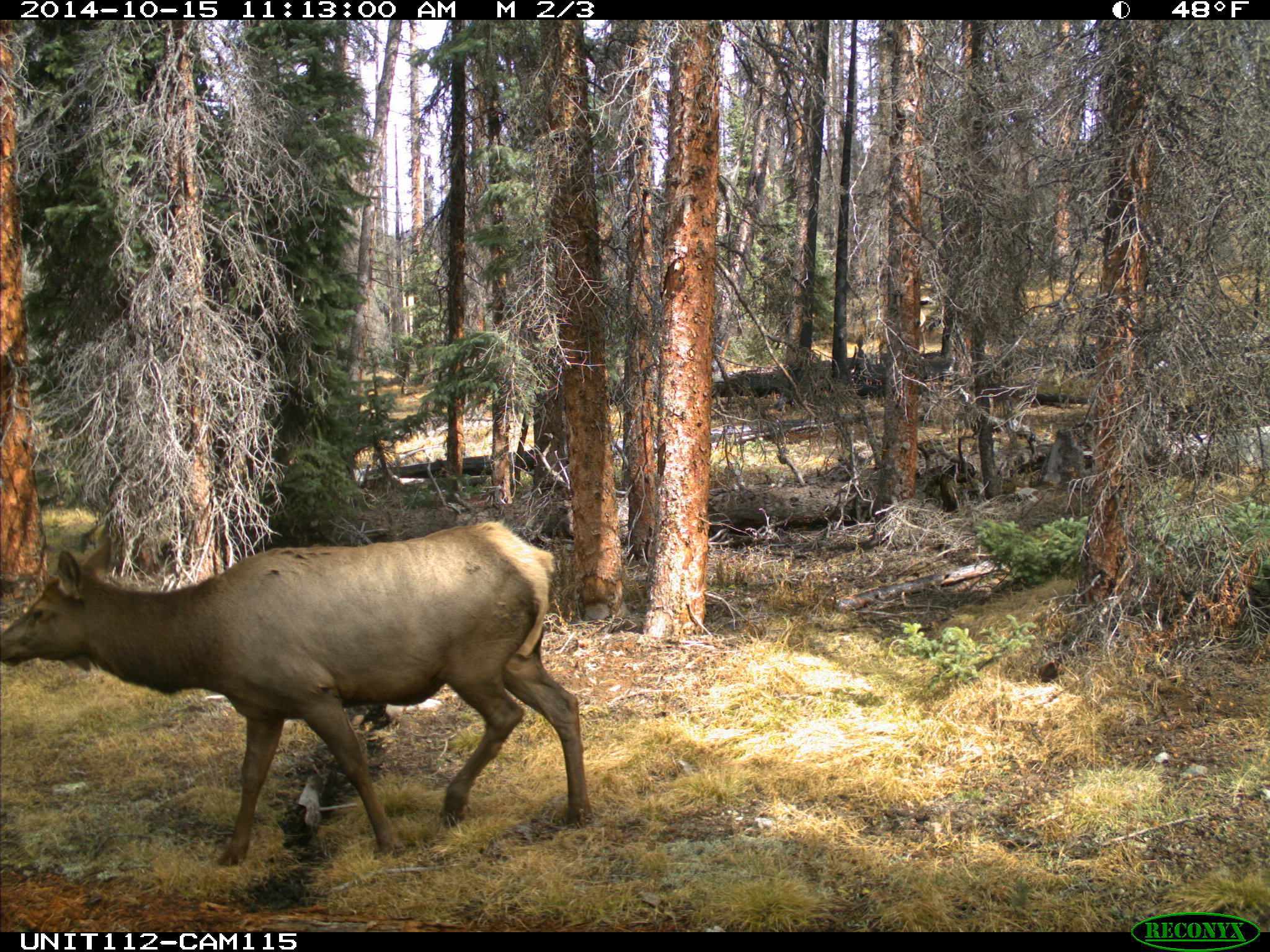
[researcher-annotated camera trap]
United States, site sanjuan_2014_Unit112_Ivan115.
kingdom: Animalia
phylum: Chordata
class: Mammalia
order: Artiodactyla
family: Cervidae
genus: Cervus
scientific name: Cervus elaphus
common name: red deer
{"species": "Cervus elaphus (red deer)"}